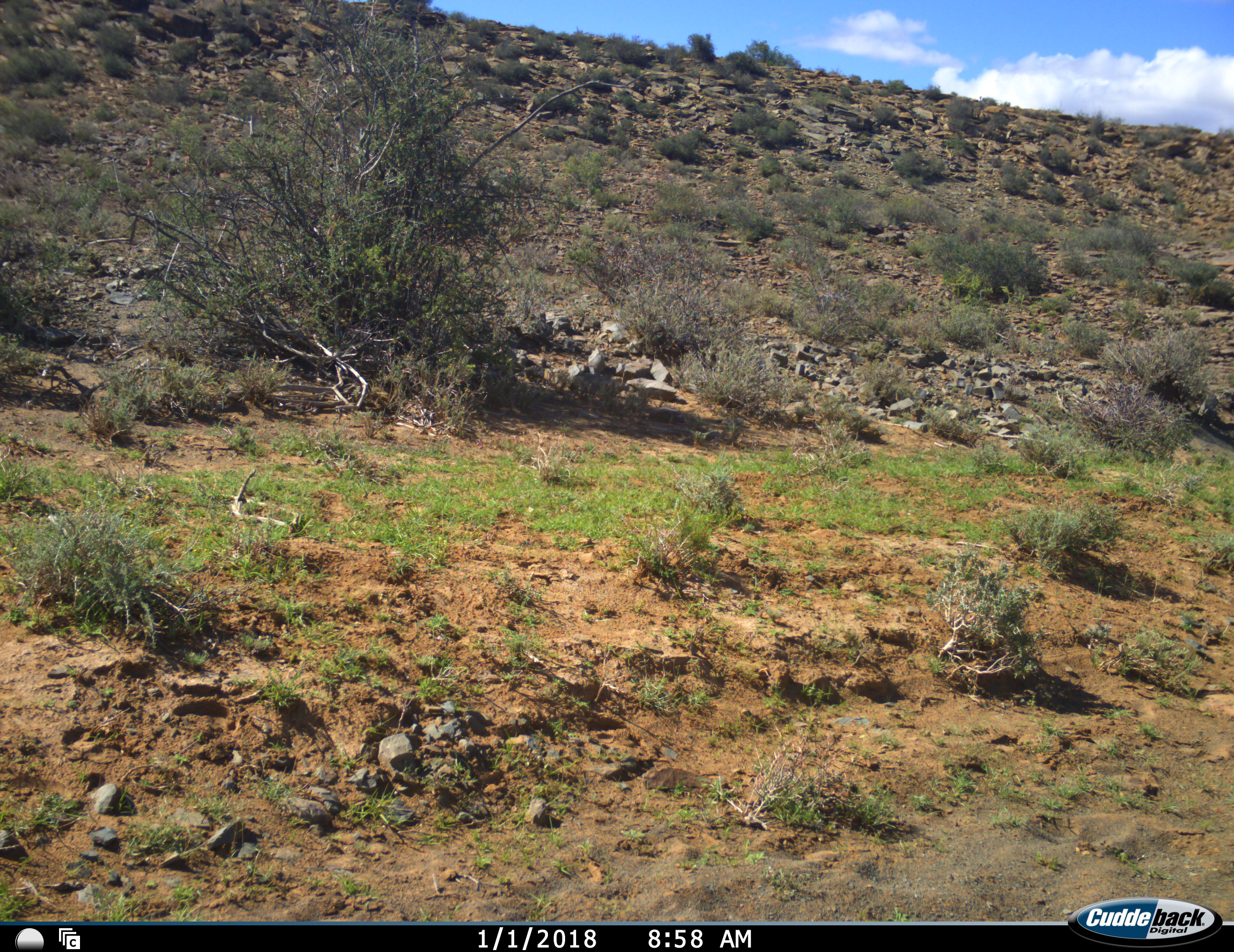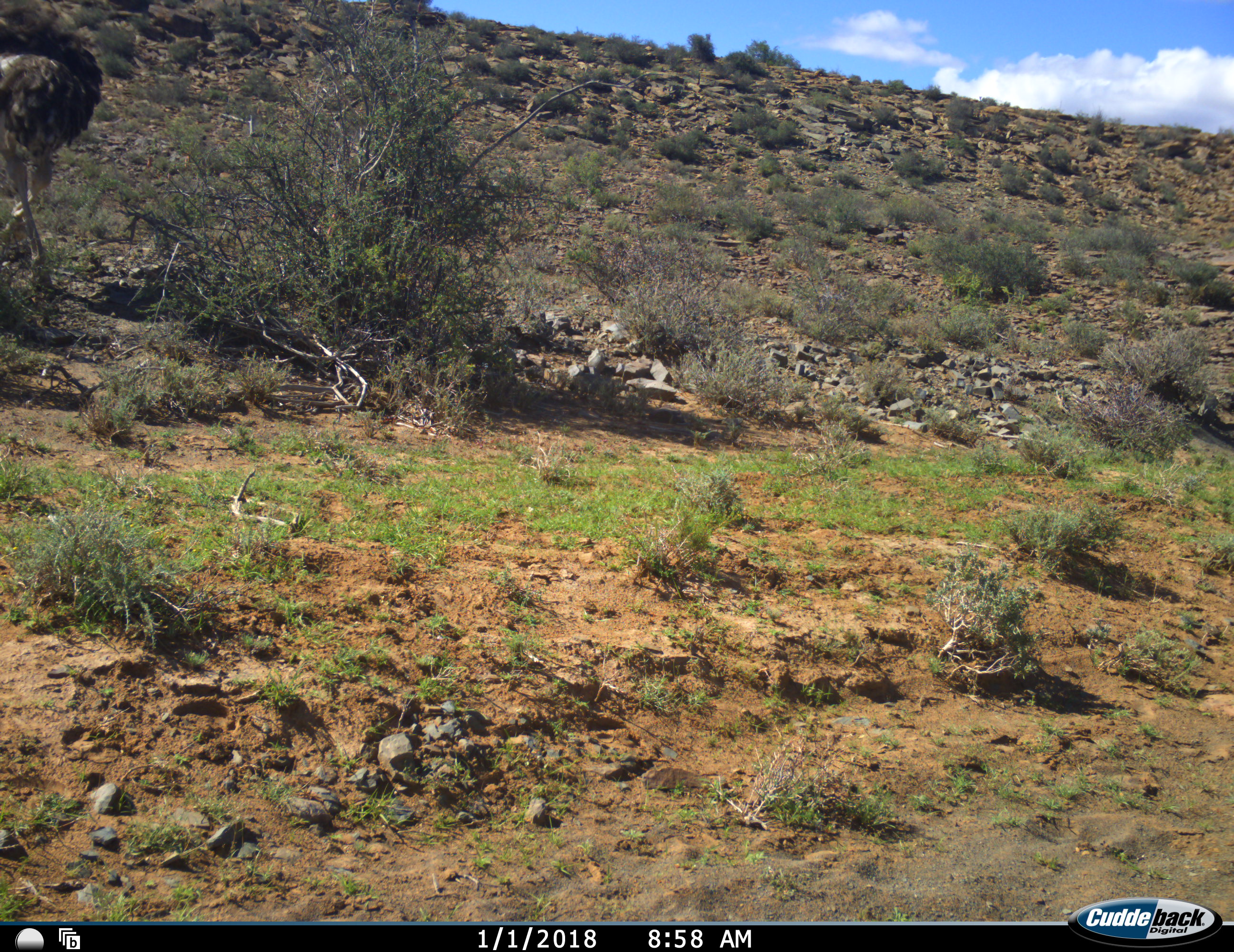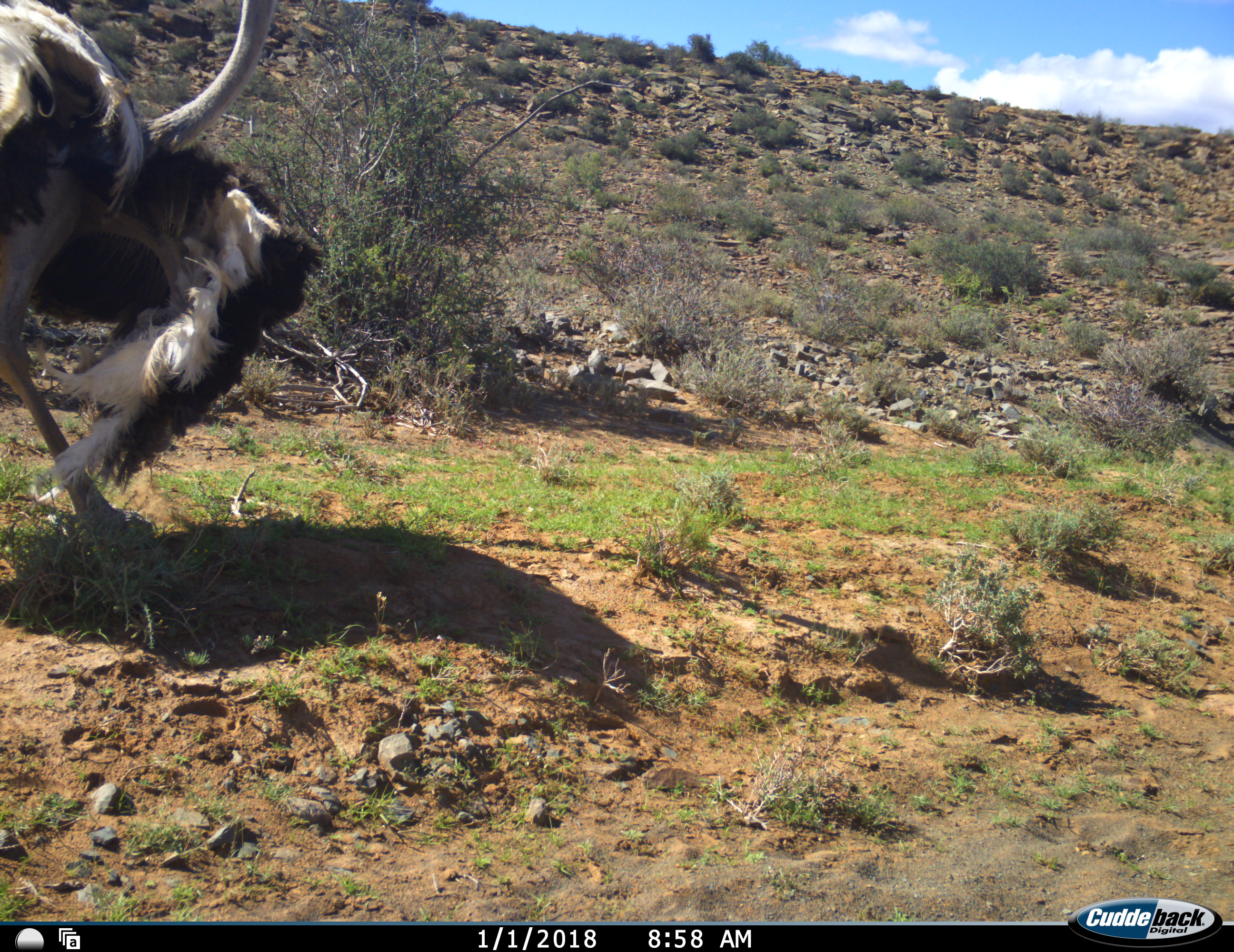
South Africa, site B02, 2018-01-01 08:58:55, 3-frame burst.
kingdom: Animalia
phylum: Chordata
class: Aves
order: Struthioniformes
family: Struthionidae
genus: Struthio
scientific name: Struthio camelus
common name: ostrich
Ostrich (Struthio camelus), count 1. Behavior (volunteer vote fractions): standing 20%, resting 0%, moving 100%, interacting 0%. Young present (vote fraction): 0%. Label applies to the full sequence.